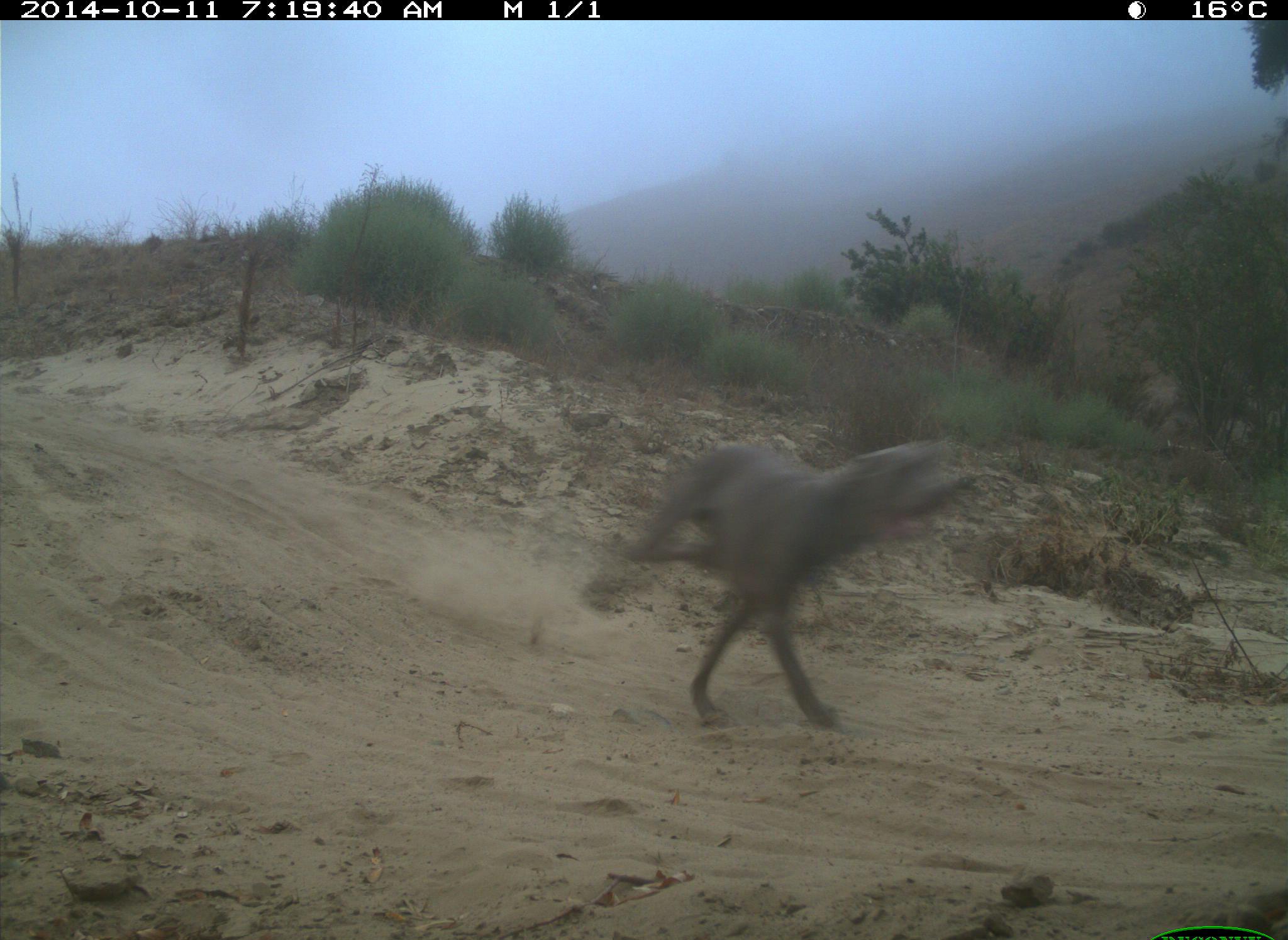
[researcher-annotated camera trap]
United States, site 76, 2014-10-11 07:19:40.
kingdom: Animalia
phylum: Chordata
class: Mammalia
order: Carnivora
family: Canidae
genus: Canis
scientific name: Canis familiaris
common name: domestic dog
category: dog